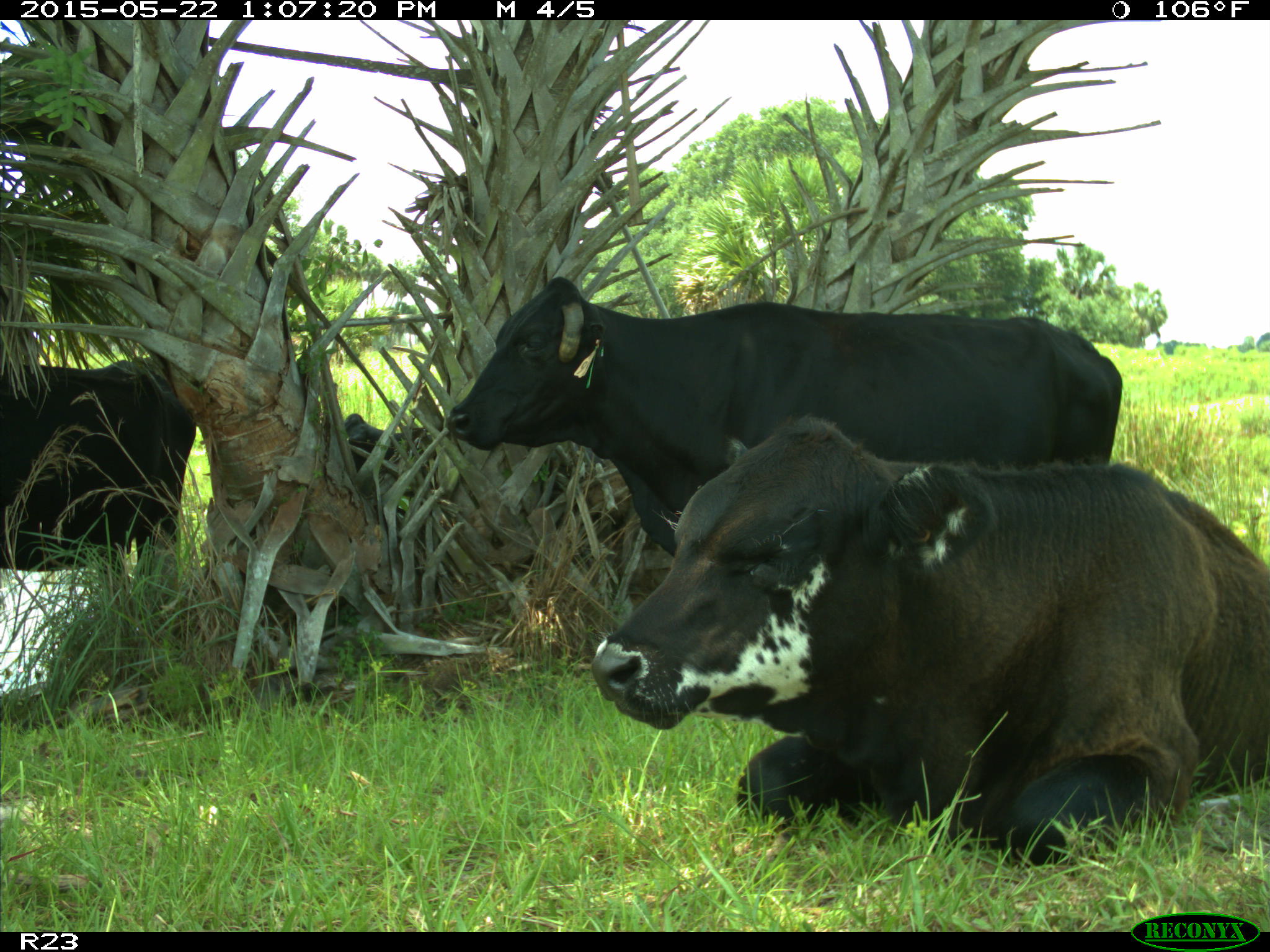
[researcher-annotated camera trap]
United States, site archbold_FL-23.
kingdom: Animalia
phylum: Chordata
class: Mammalia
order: Artiodactyla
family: Bovidae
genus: Bos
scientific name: Bos taurus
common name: domestic cow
Bos taurus (domestic cow).